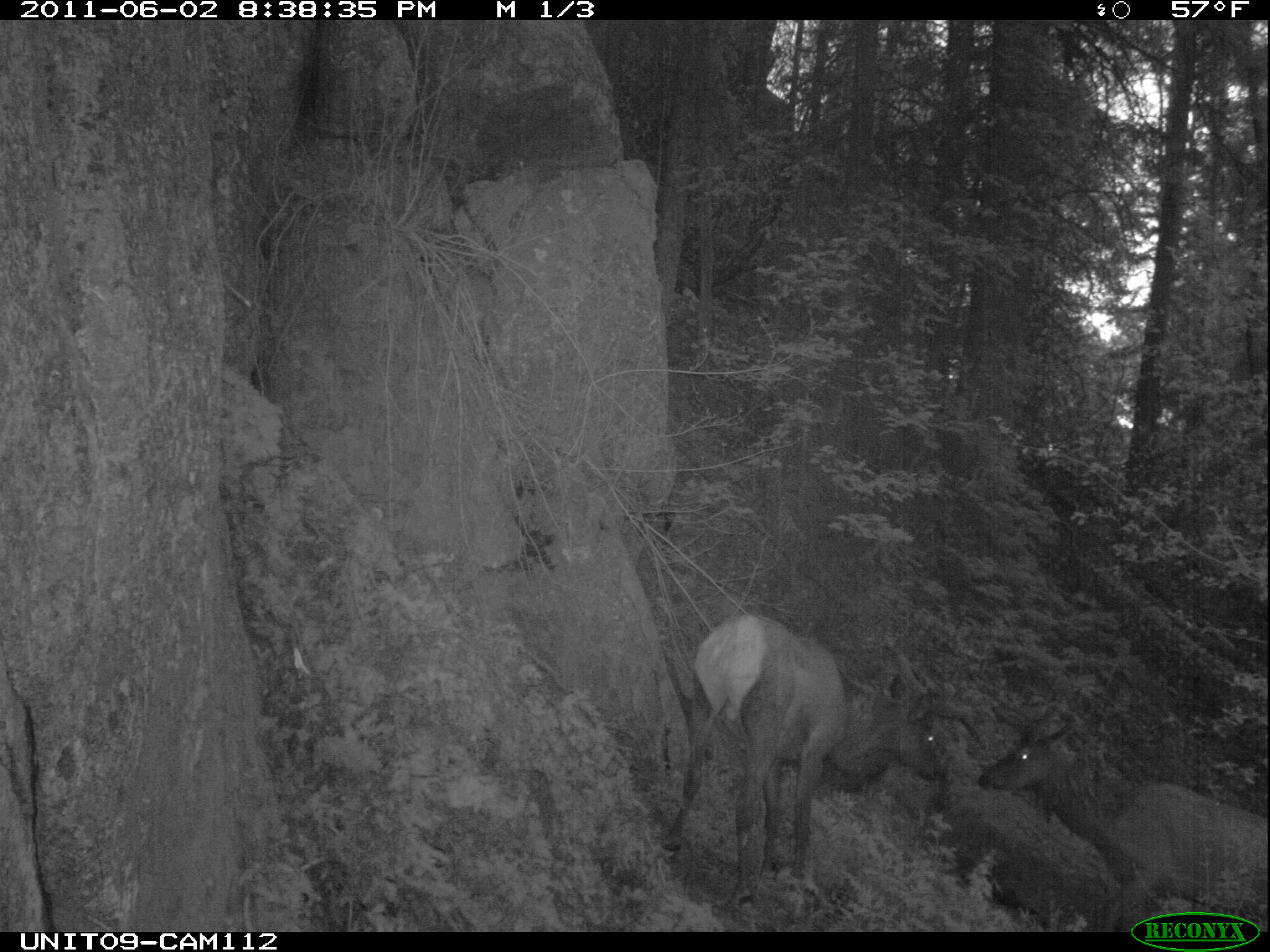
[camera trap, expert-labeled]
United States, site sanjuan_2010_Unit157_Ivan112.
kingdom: Animalia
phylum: Chordata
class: Mammalia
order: Artiodactyla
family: Cervidae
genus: Cervus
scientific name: Cervus elaphus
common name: red deer